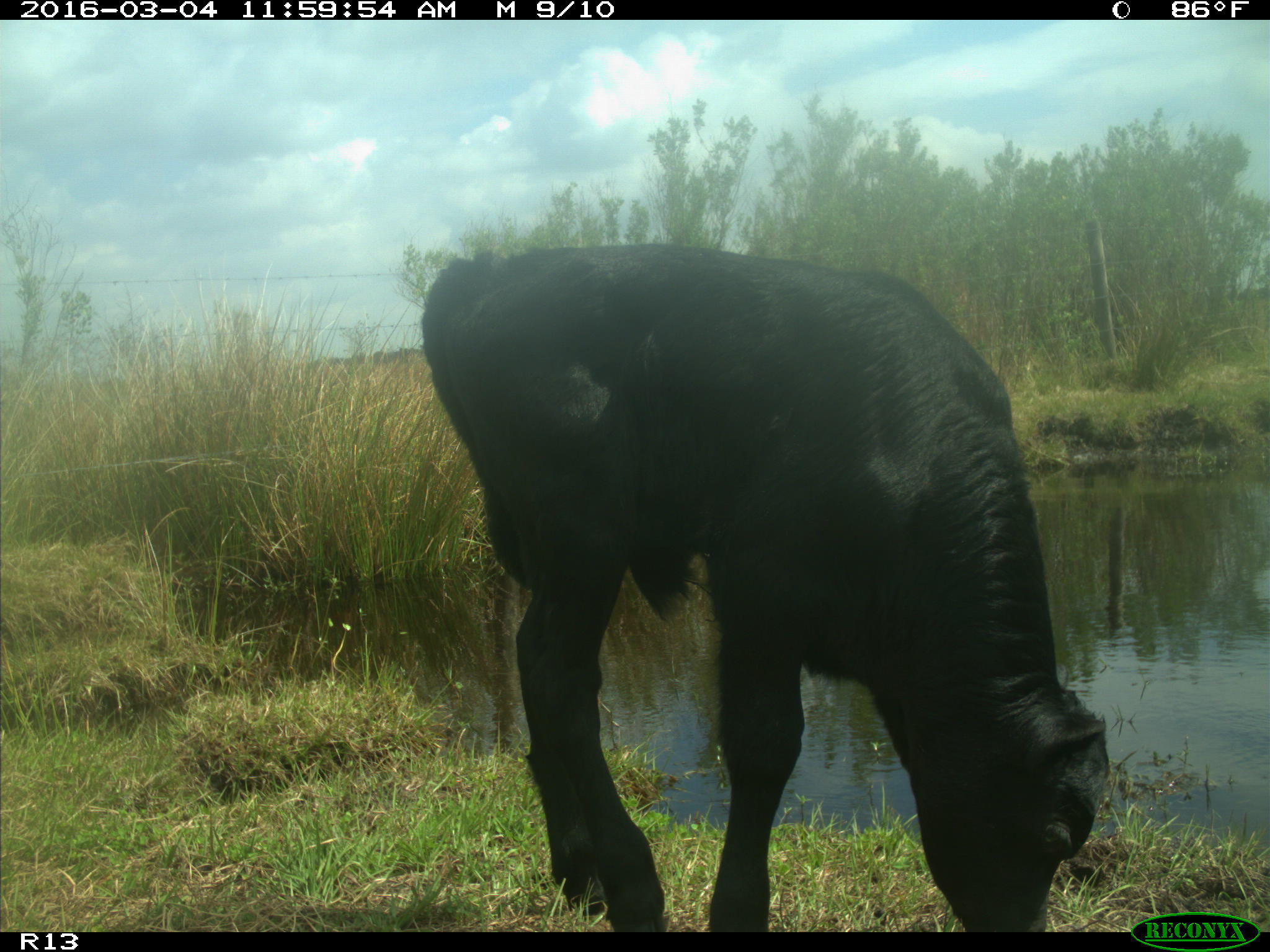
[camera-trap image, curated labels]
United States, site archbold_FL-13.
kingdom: Animalia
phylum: Chordata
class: Mammalia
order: Artiodactyla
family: Bovidae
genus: Bos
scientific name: Bos taurus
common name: domestic cow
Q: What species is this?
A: Bos taurus (domestic cow).